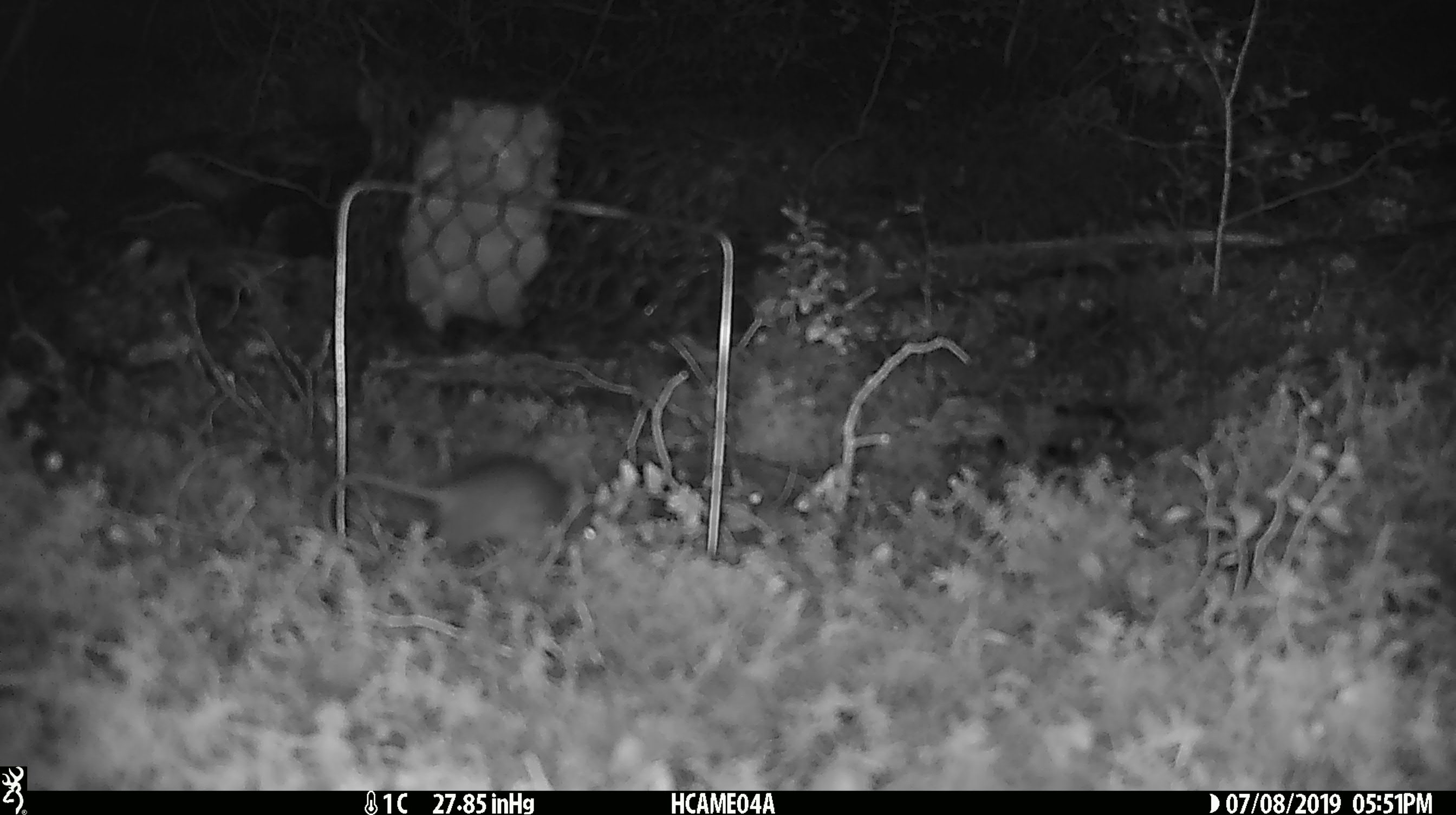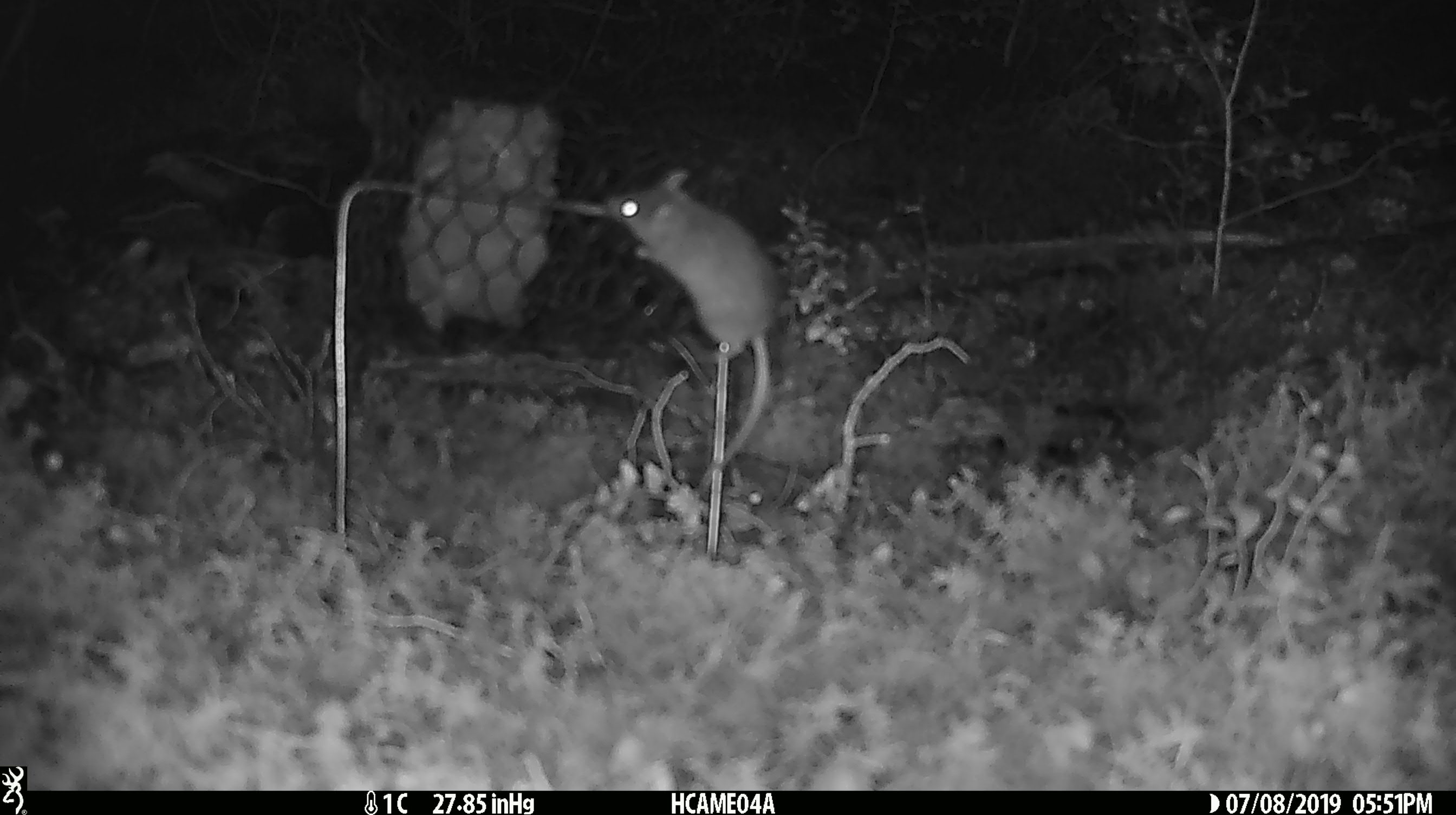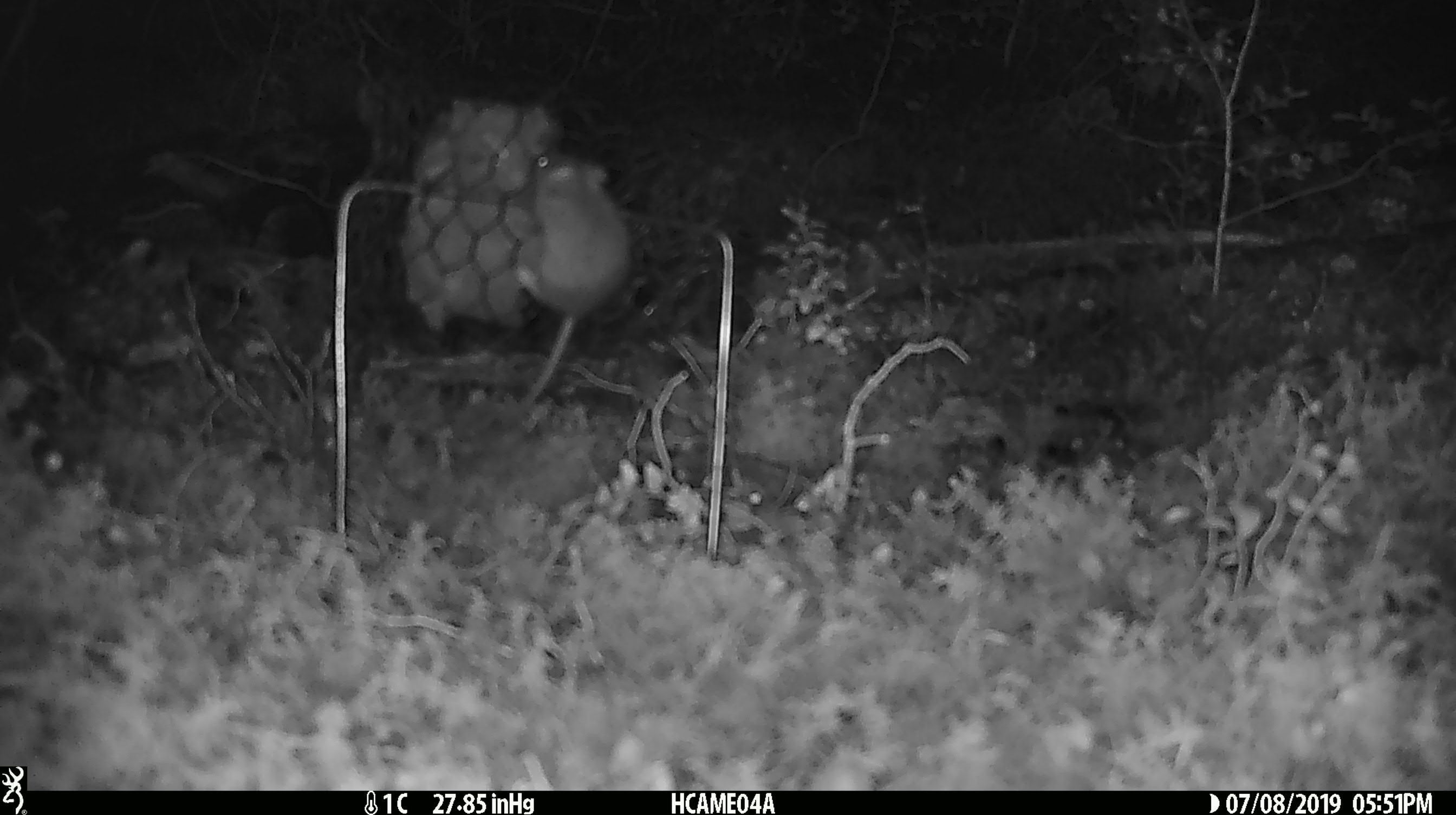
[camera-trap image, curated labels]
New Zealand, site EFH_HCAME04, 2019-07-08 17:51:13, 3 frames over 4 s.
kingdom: Animalia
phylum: Chordata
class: Mammalia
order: Rodentia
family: Muridae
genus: Mus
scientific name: Mus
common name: mouse